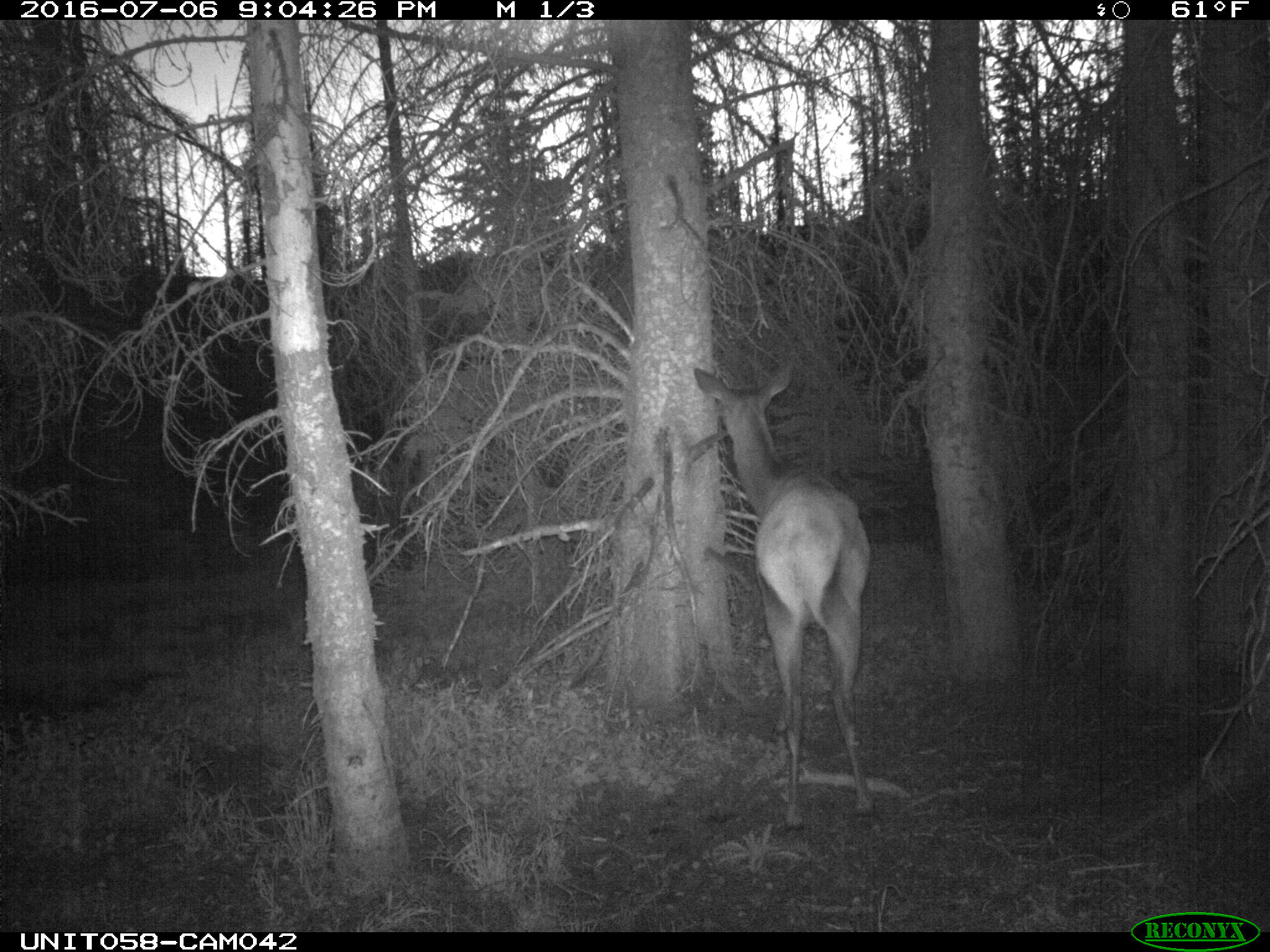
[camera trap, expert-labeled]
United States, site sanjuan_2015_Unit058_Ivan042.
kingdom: Animalia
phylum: Chordata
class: Mammalia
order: Artiodactyla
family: Cervidae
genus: Cervus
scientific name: Cervus elaphus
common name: red deer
Cervus elaphus (red deer).